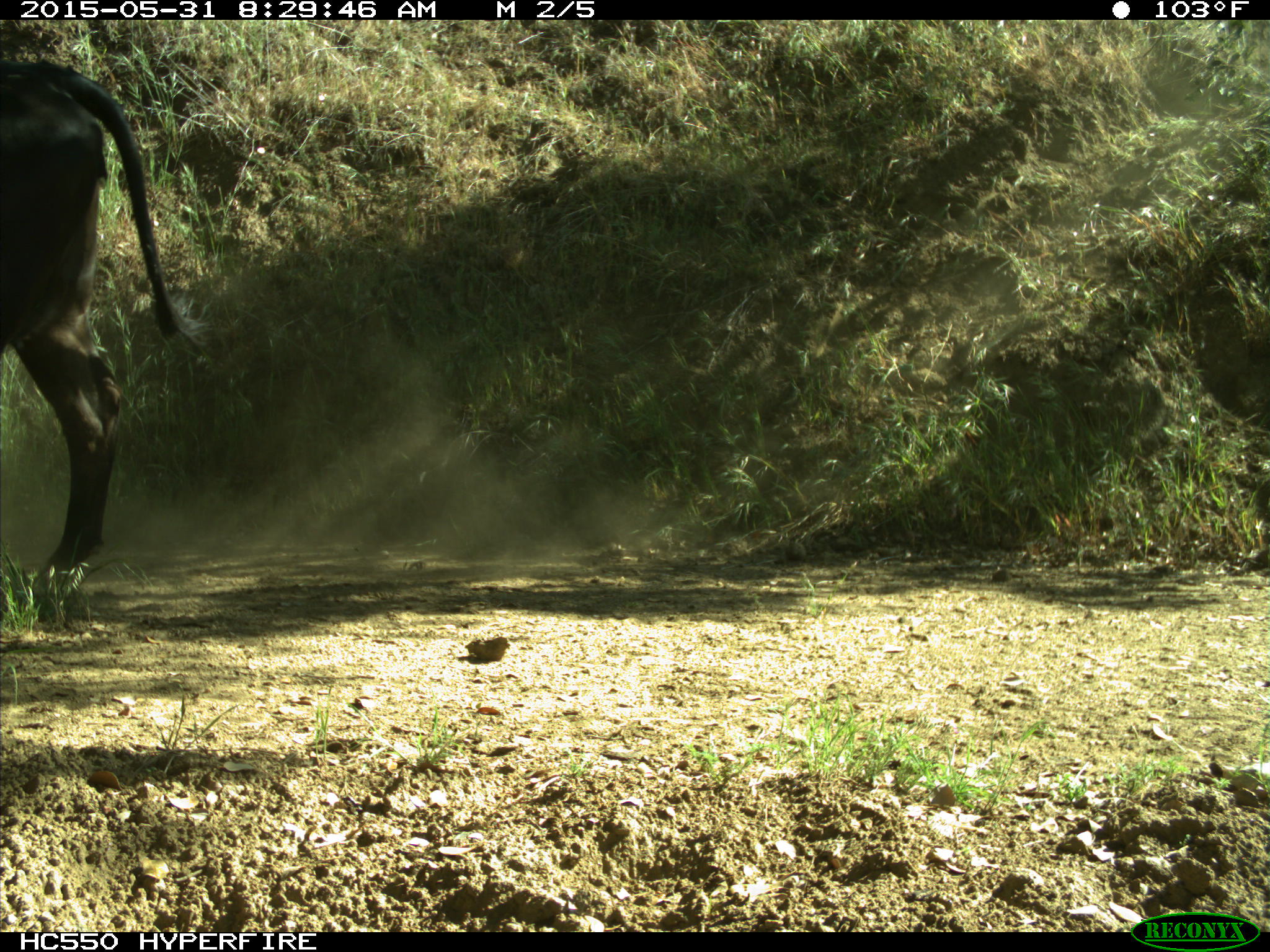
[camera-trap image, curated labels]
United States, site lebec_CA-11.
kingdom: Animalia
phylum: Chordata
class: Mammalia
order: Artiodactyla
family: Bovidae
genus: Bos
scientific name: Bos taurus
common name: domestic cow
Bos taurus (domestic cow).